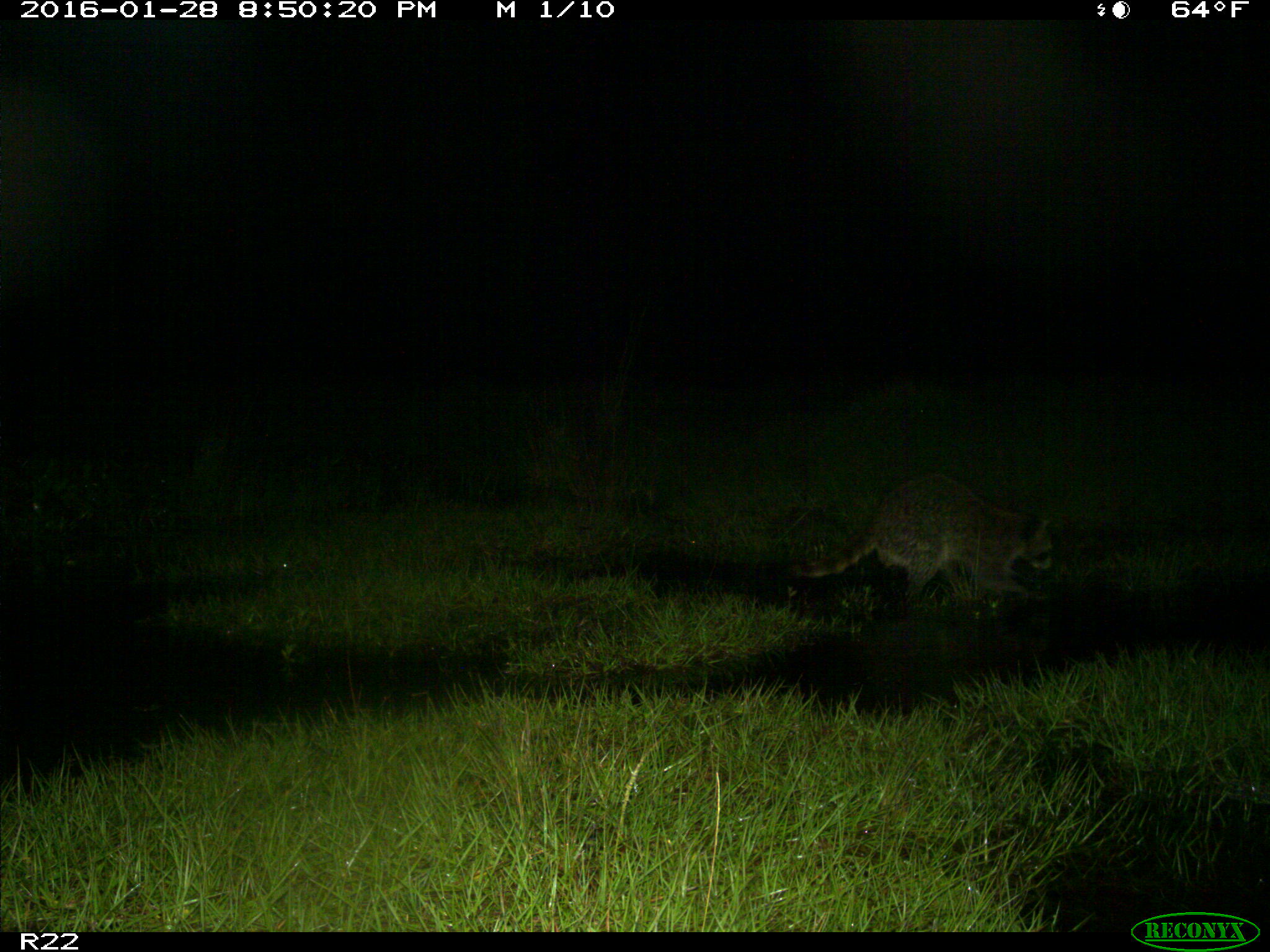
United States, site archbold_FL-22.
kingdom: Animalia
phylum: Chordata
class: Mammalia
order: Carnivora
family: Procyonidae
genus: Procyon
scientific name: Procyon lotor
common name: common raccoon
Procyon lotor (common raccoon).